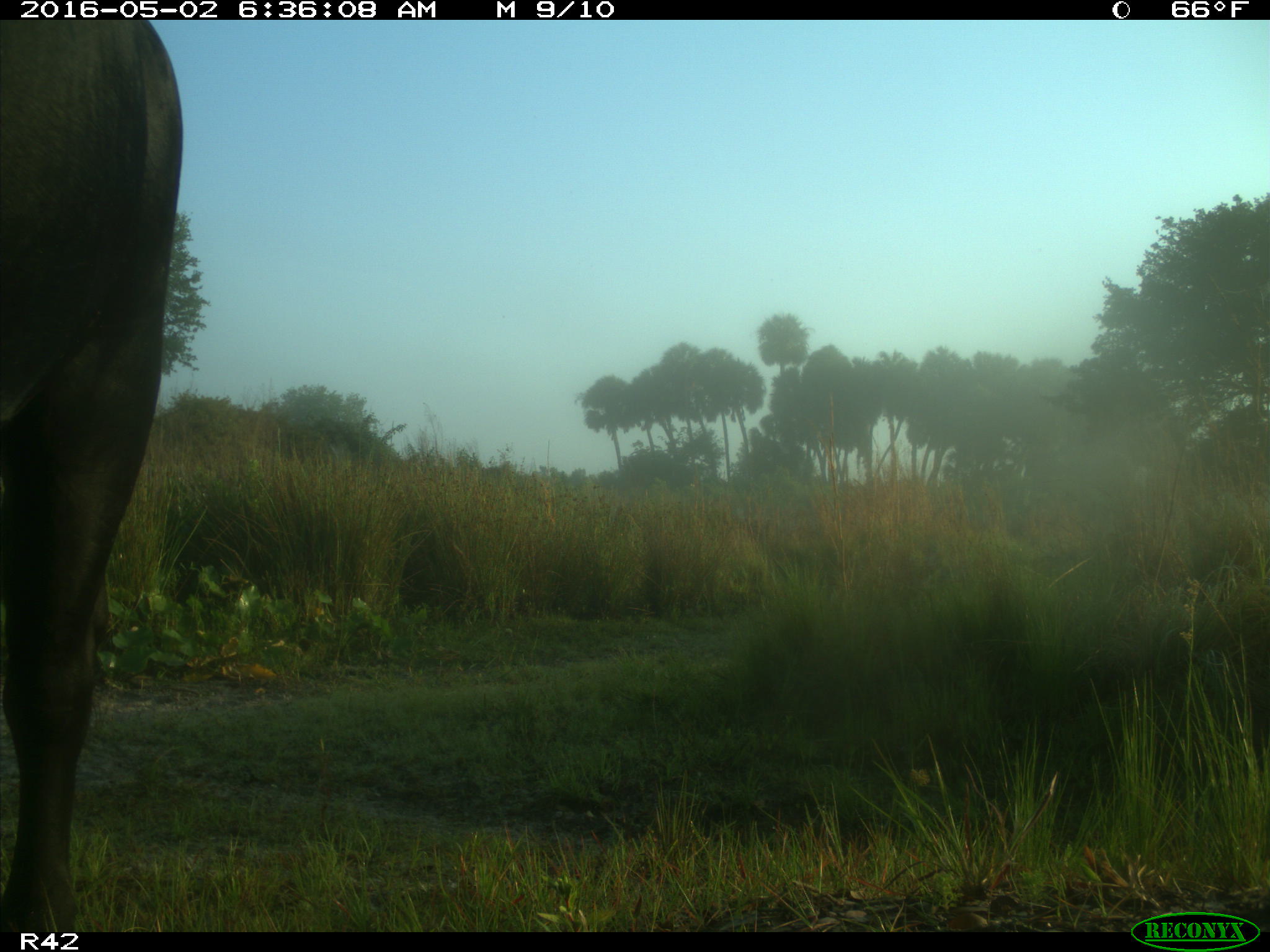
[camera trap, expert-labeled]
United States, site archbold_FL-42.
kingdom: Animalia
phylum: Chordata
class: Mammalia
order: Artiodactyla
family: Bovidae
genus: Bos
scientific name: Bos taurus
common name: domestic cow